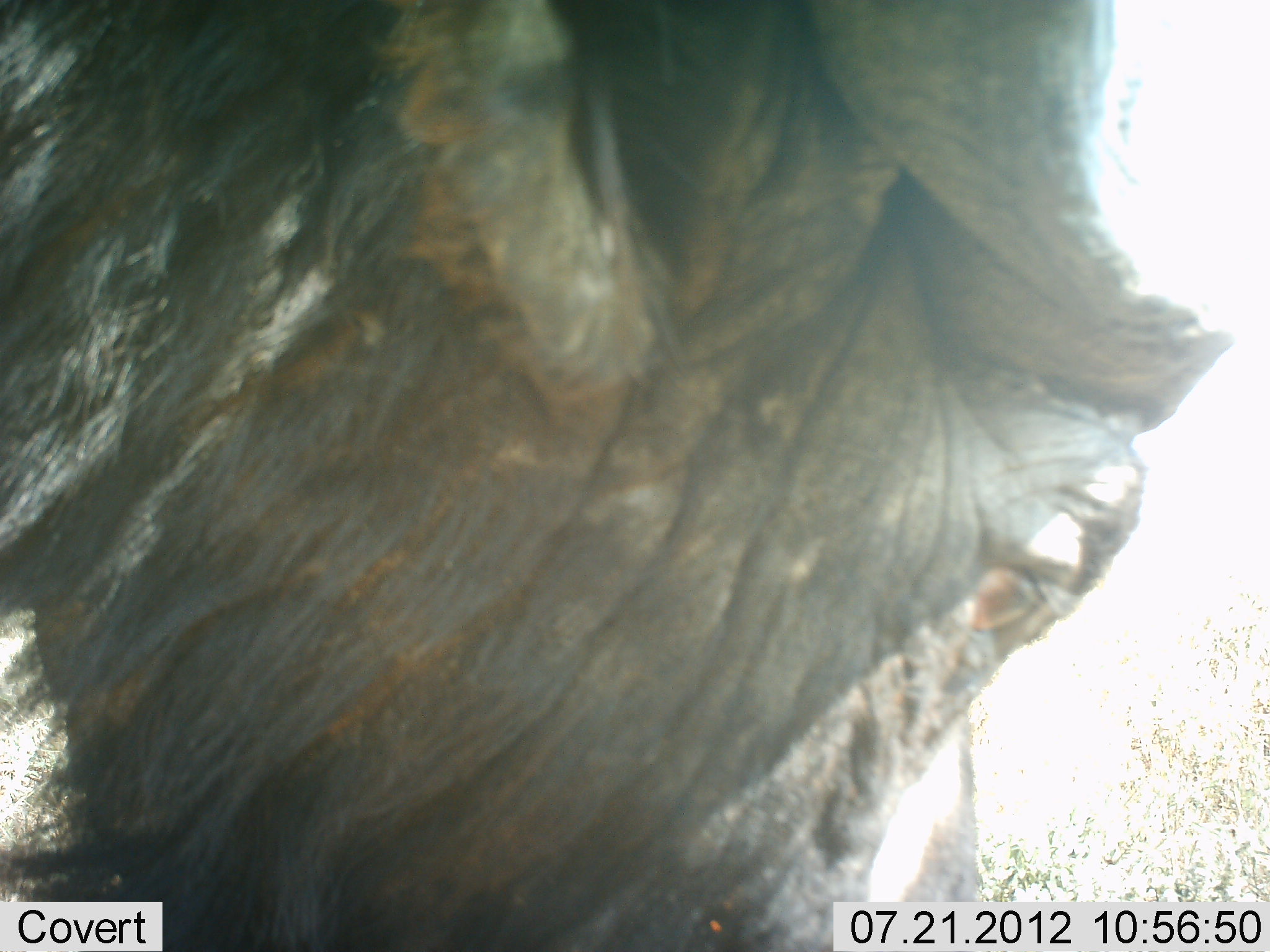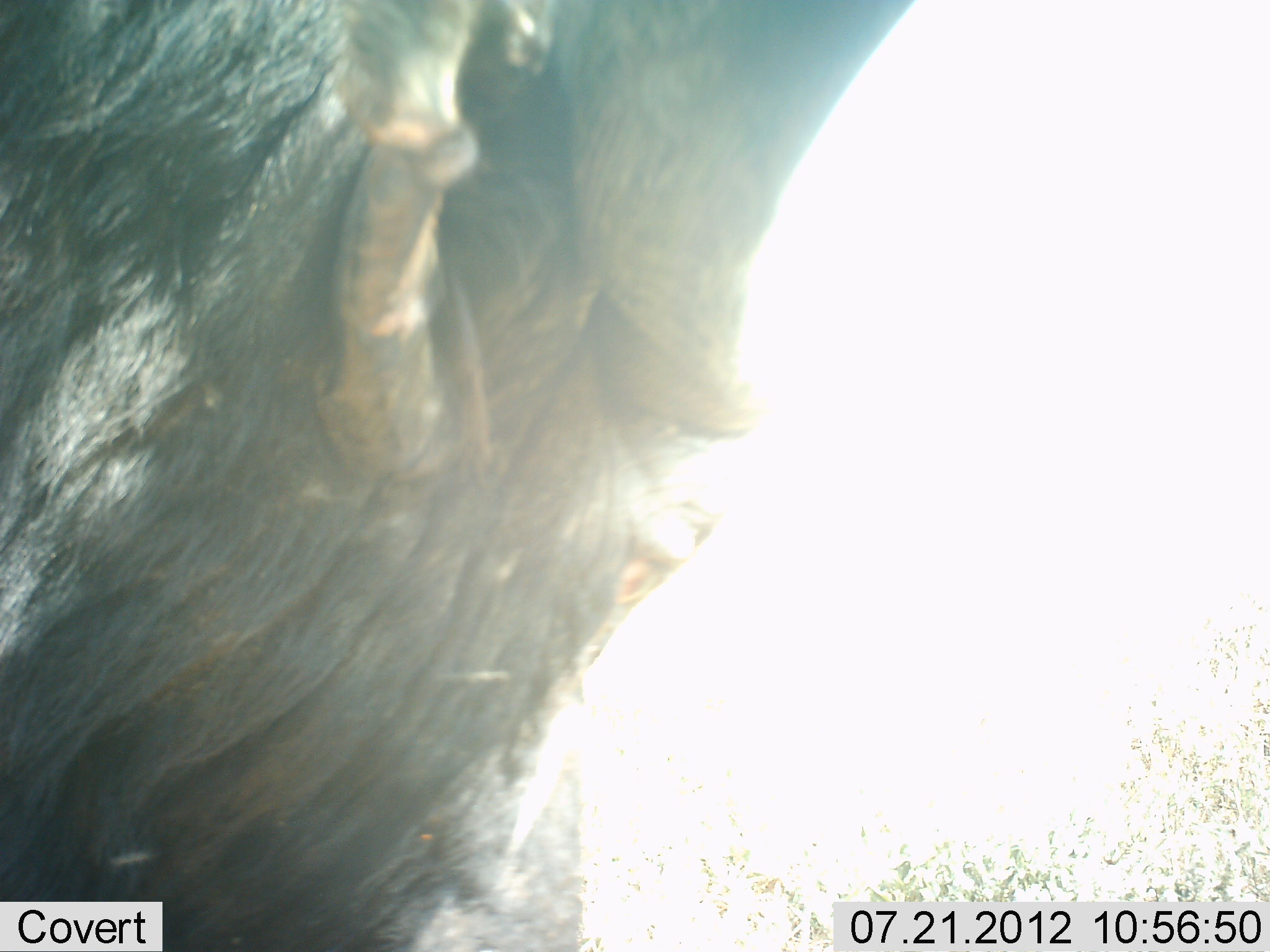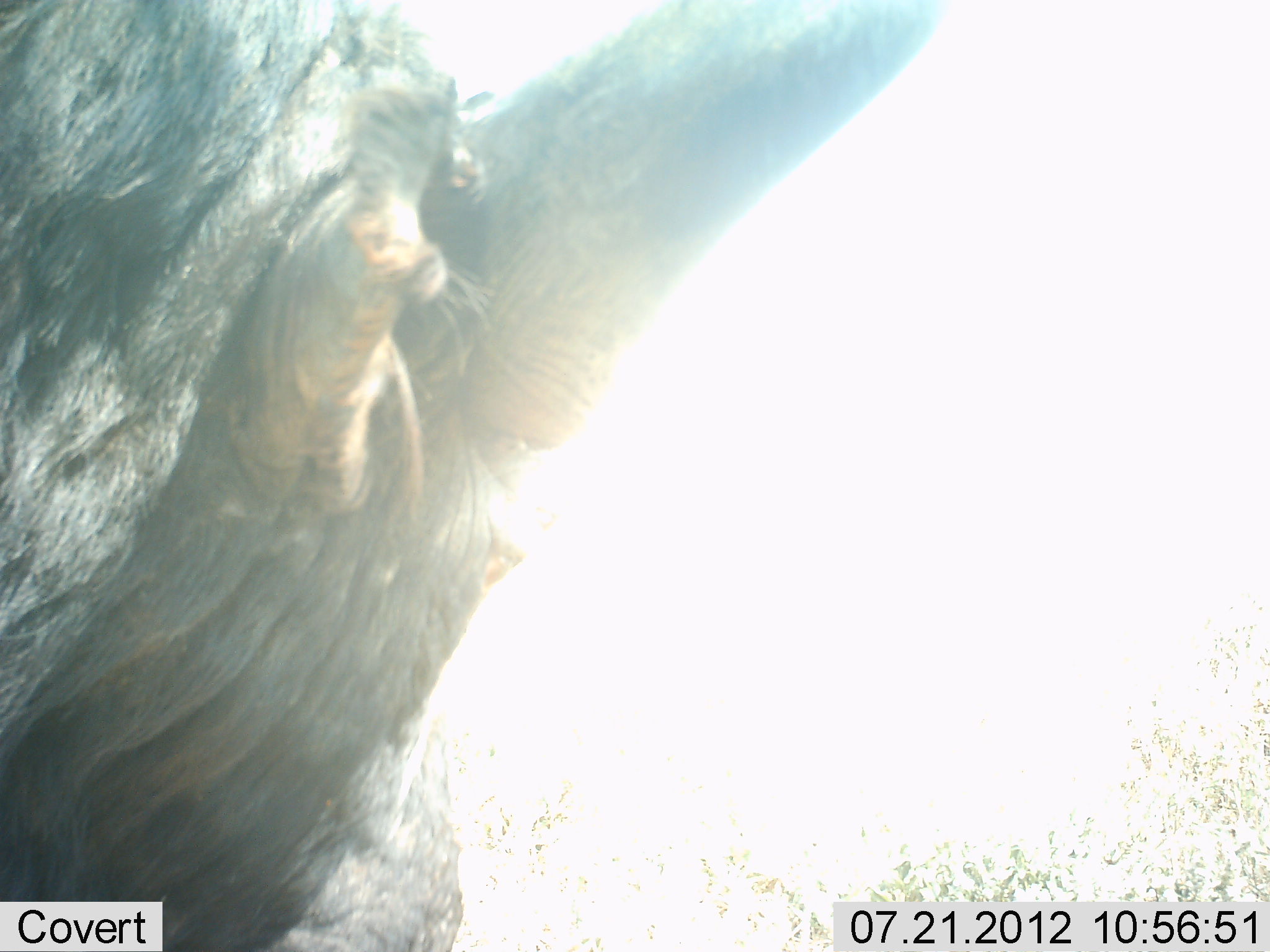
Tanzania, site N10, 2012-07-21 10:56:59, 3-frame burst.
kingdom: Animalia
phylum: Chordata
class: Mammalia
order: Artiodactyla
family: Bovidae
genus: Syncerus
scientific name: Syncerus caffer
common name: cape buffalo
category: buffalo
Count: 1.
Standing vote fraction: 10%.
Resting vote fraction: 0%.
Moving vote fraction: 30%.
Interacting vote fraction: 0%.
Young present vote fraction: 0%.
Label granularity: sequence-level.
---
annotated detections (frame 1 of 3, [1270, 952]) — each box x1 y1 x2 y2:
animal: 0 0 1235 951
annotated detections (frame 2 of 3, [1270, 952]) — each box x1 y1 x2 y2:
animal: 0 0 921 951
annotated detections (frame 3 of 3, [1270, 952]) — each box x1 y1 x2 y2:
animal: 1 1 962 952